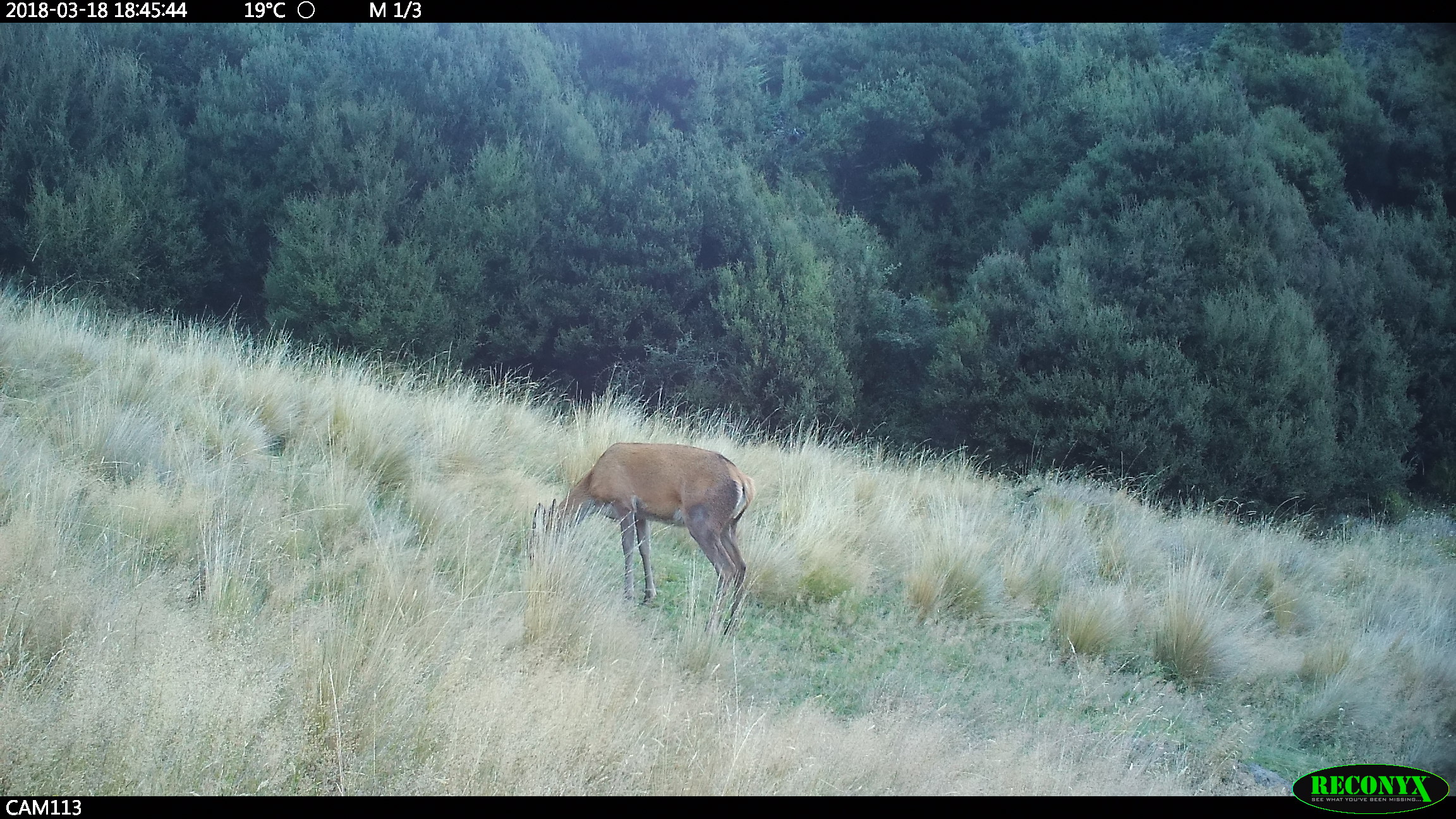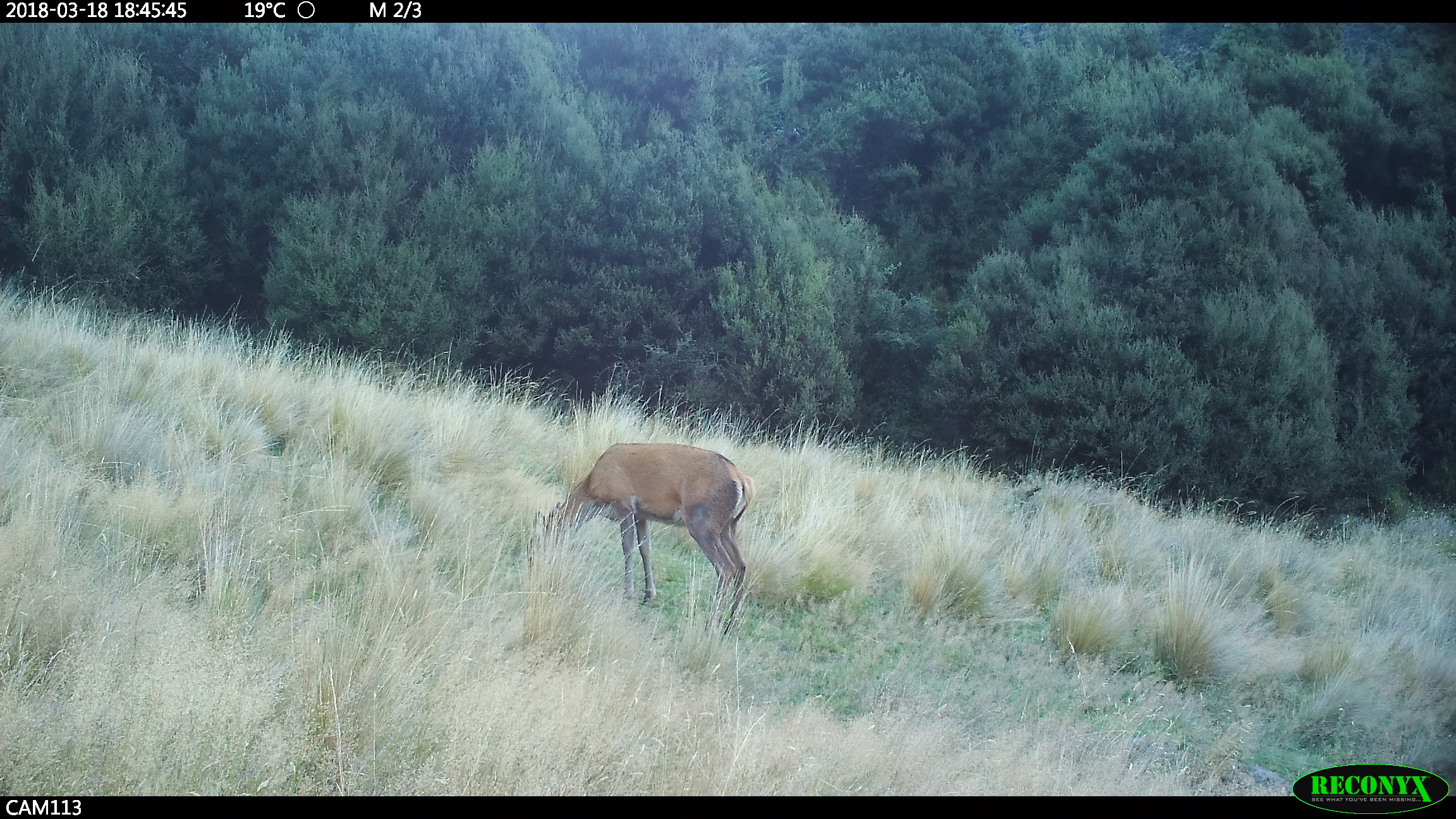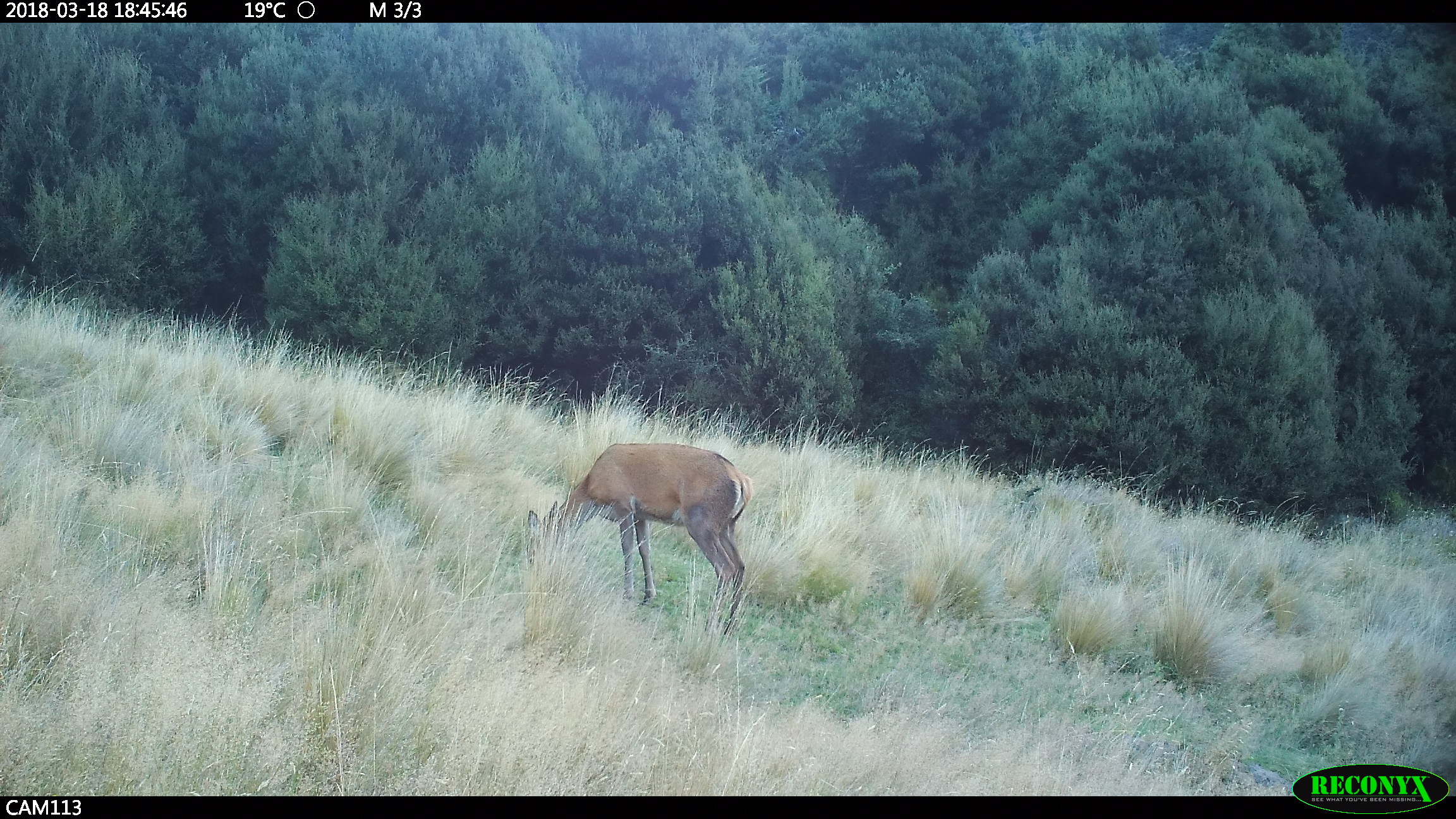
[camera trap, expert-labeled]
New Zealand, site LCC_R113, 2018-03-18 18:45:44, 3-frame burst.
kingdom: Animalia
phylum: Chordata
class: Mammalia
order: Artiodactyla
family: Cervidae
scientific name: Cervidae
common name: deer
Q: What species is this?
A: Deer (Cervidae).